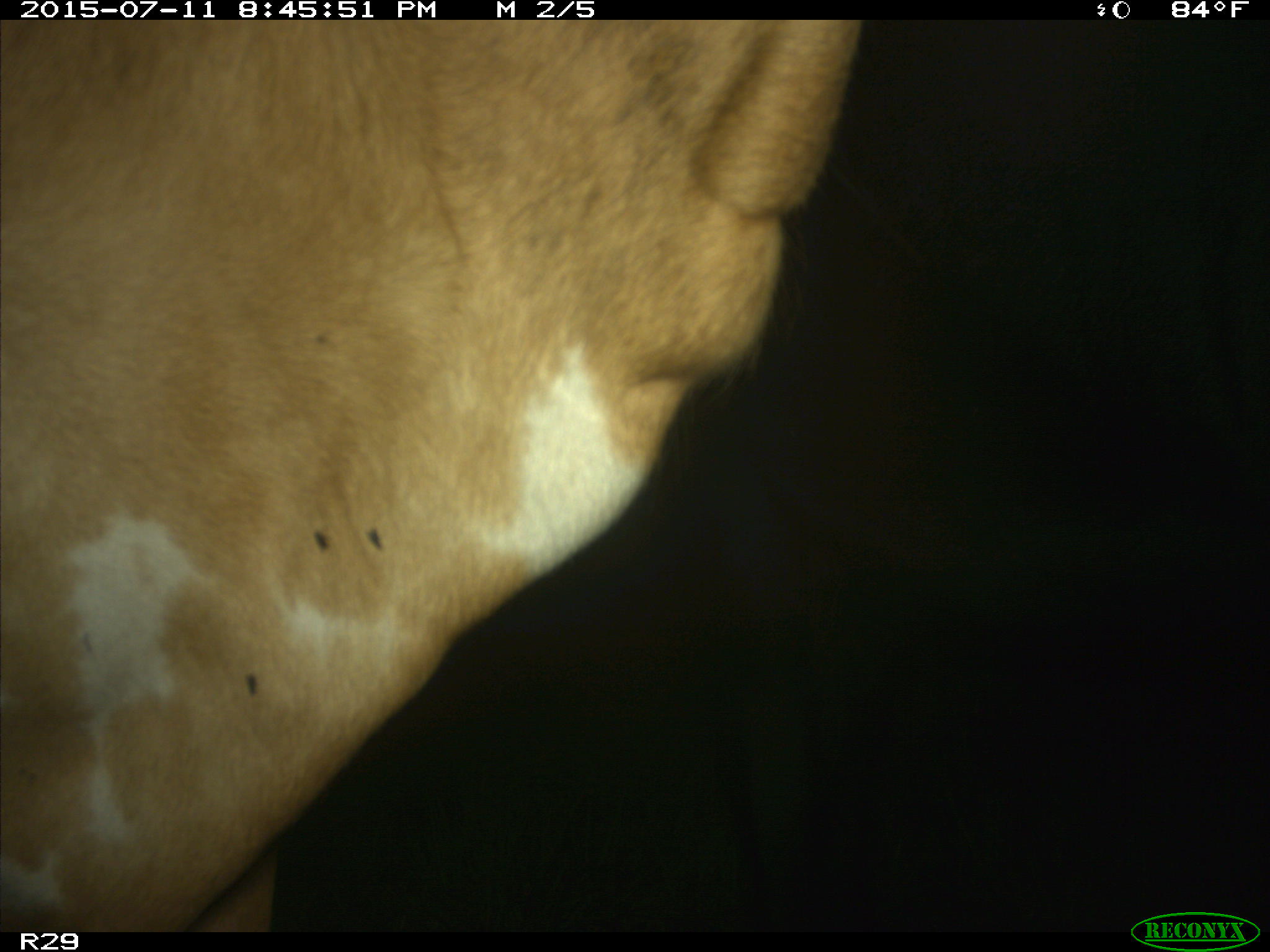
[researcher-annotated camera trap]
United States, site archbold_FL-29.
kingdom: Animalia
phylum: Chordata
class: Mammalia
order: Artiodactyla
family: Bovidae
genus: Bos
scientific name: Bos taurus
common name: domestic cow